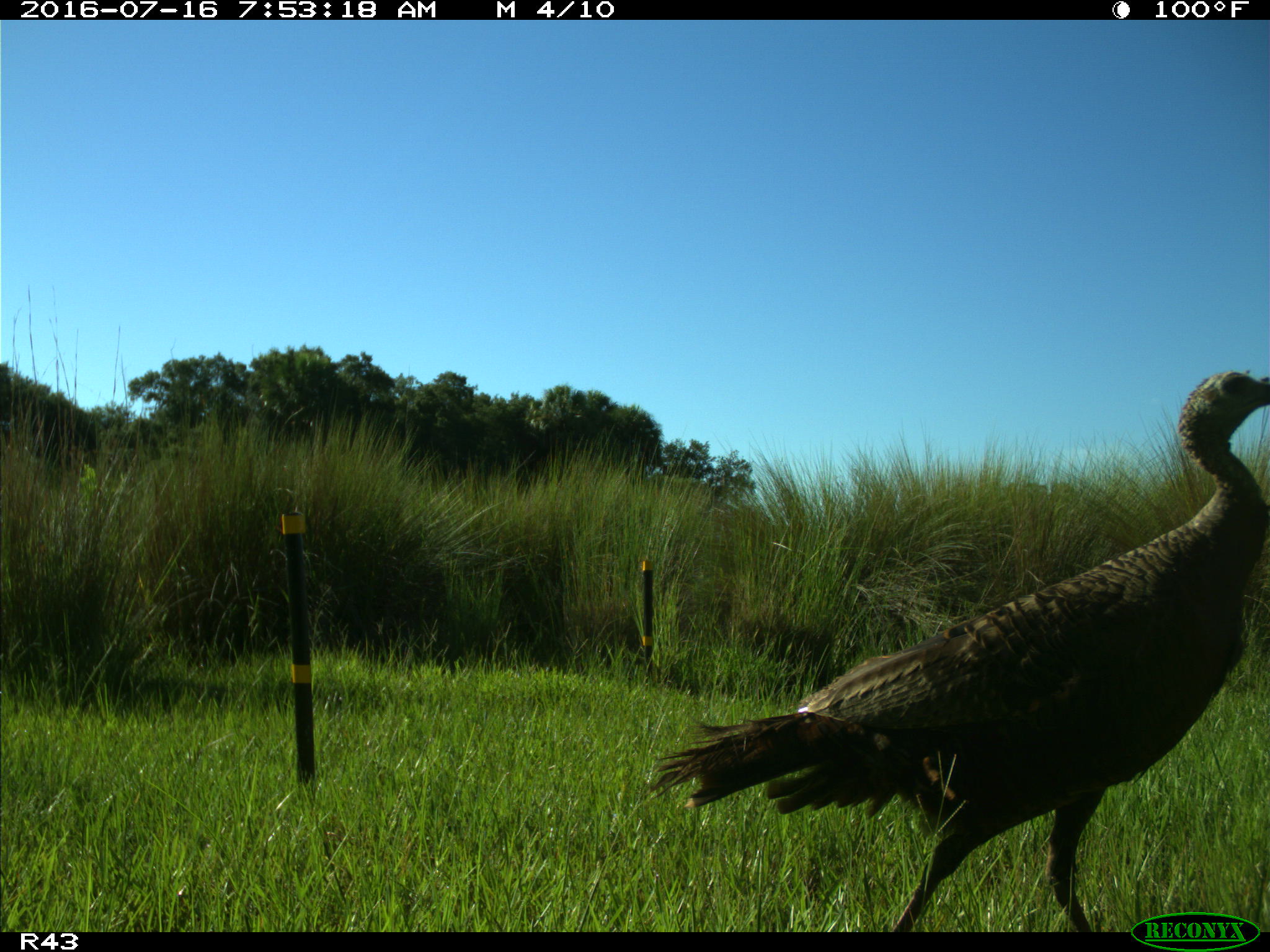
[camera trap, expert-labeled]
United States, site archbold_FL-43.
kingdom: Animalia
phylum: Chordata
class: Aves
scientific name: Aves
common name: birds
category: unidentified bird